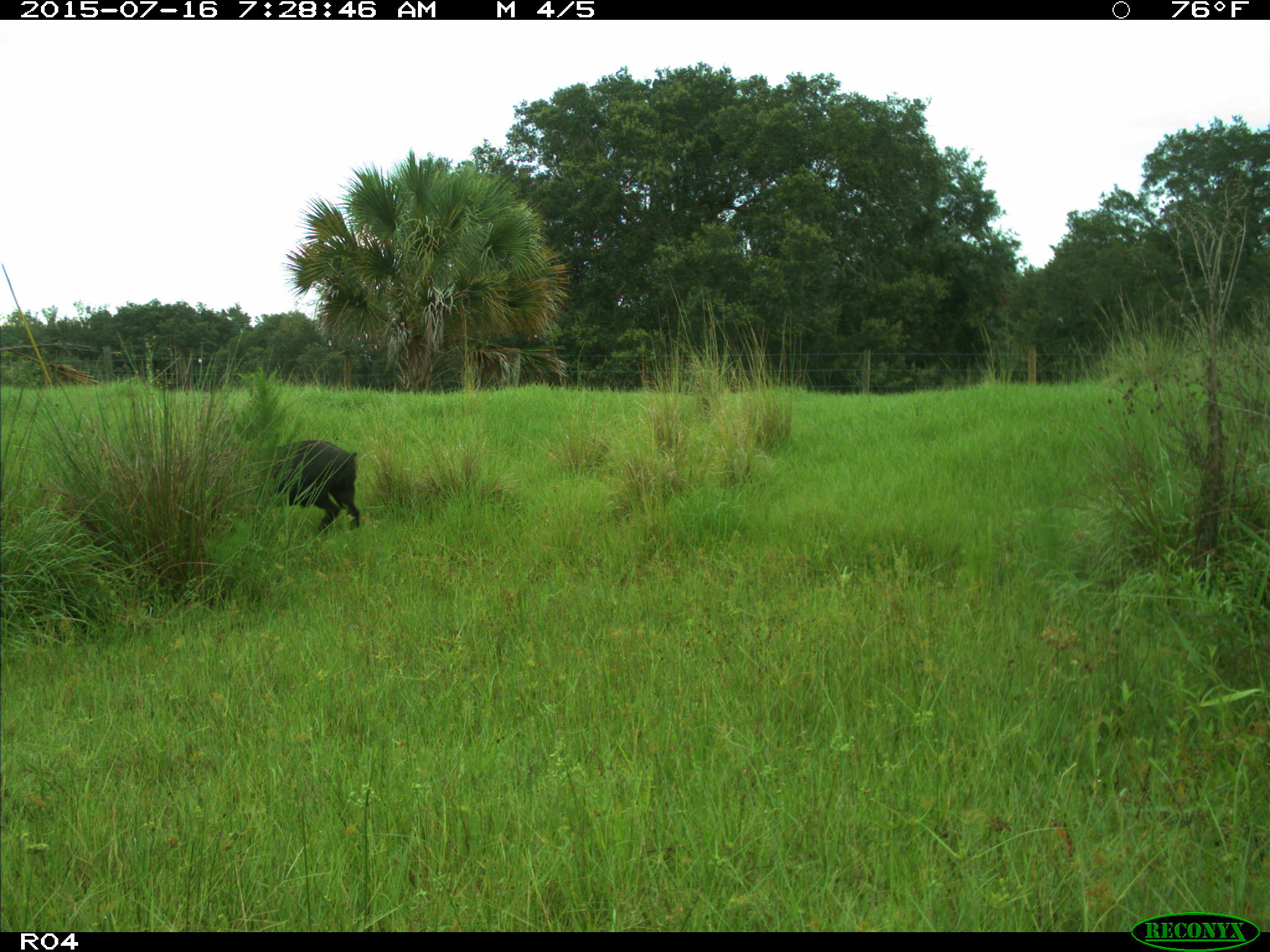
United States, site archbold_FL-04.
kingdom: Animalia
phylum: Chordata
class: Mammalia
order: Artiodactyla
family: Suidae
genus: Sus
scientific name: Sus scrofa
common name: wild boar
Sus scrofa (wild boar).